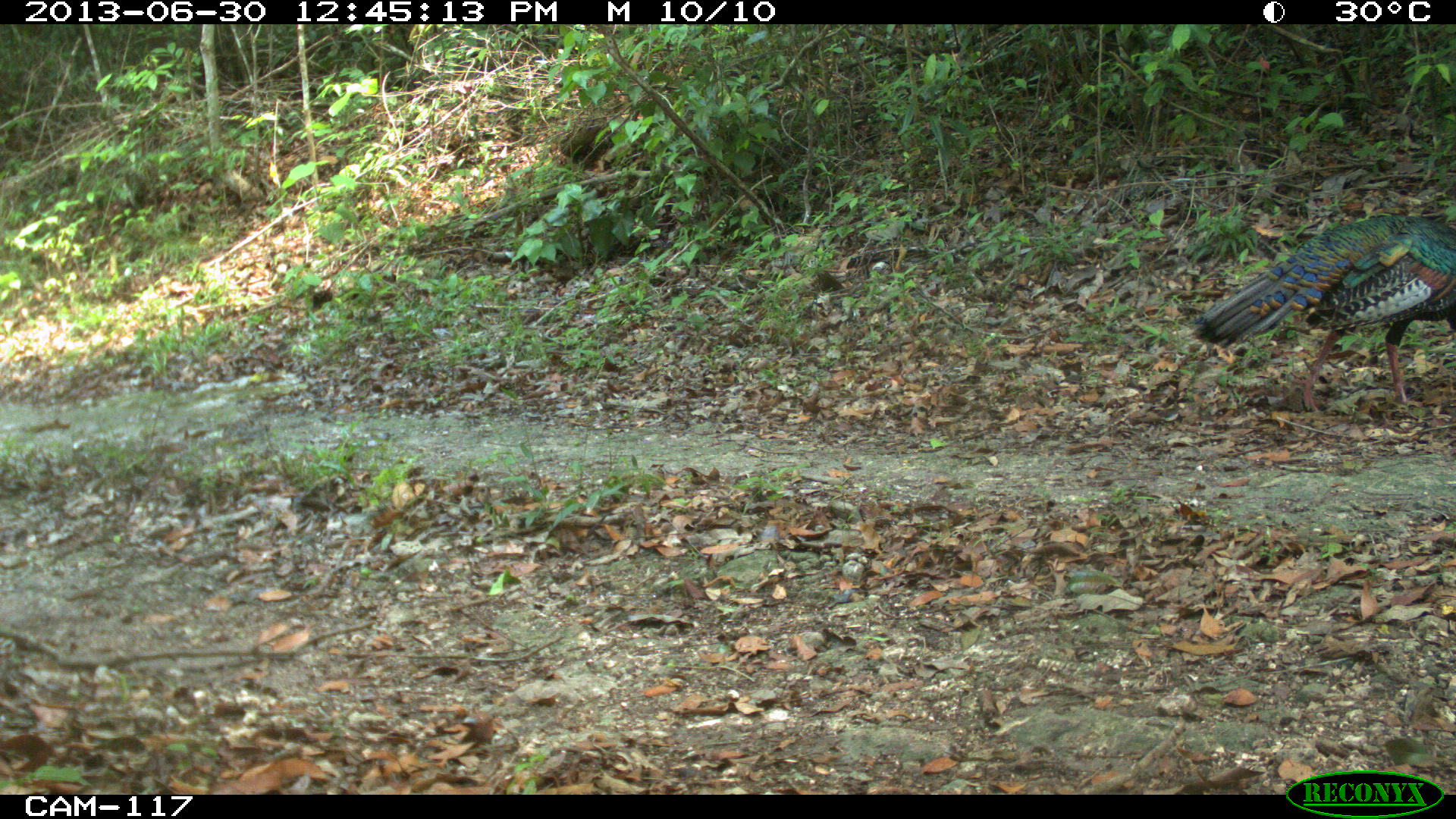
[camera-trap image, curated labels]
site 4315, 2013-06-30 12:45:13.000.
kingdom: Animalia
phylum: Chordata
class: Aves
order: Galliformes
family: Phasianidae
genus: Meleagris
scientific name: Meleagris ocellata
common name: ocellated turkey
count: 1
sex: male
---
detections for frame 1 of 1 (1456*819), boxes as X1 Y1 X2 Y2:
meleagris ocellata: 1192 209 1454 416